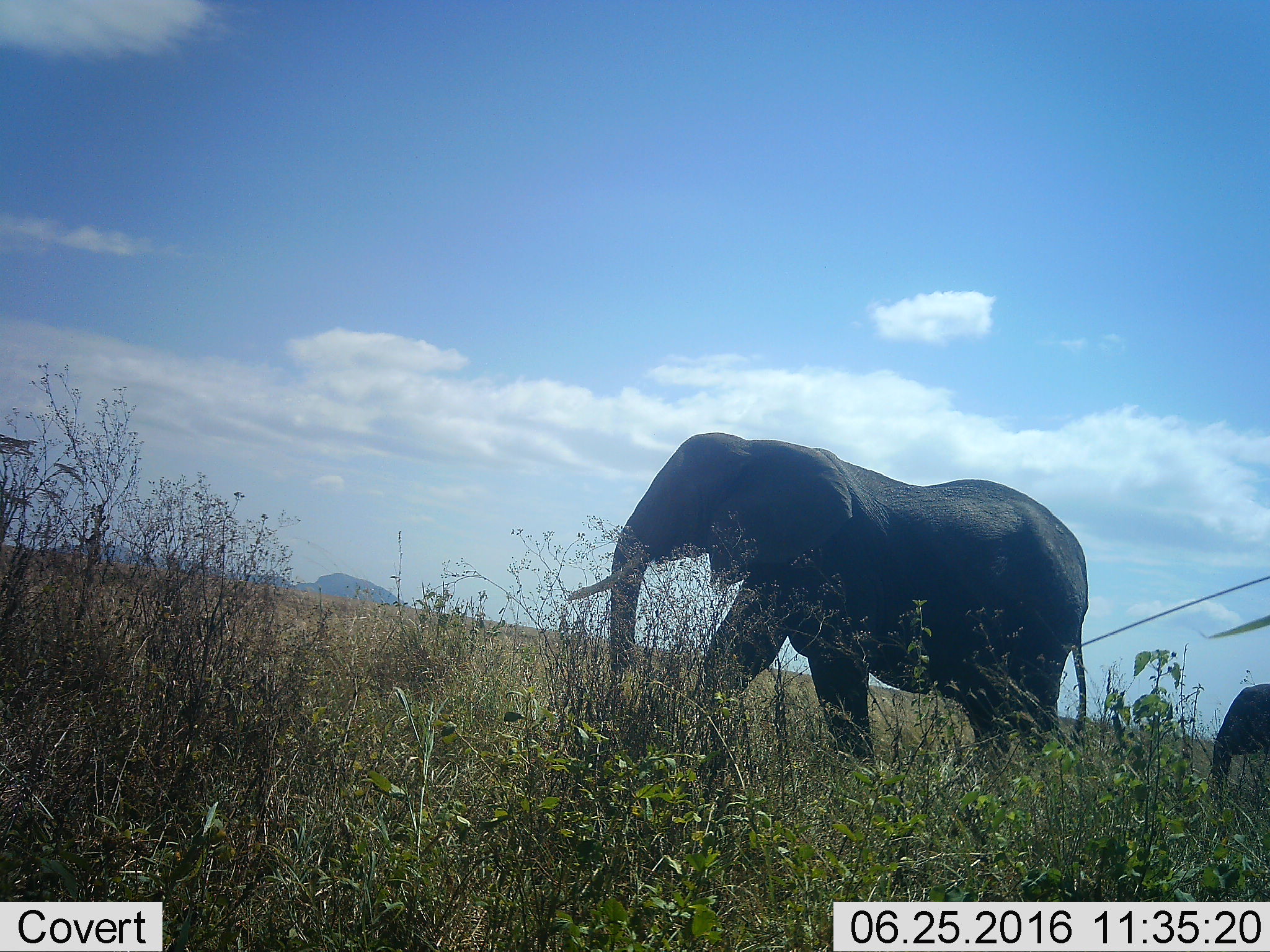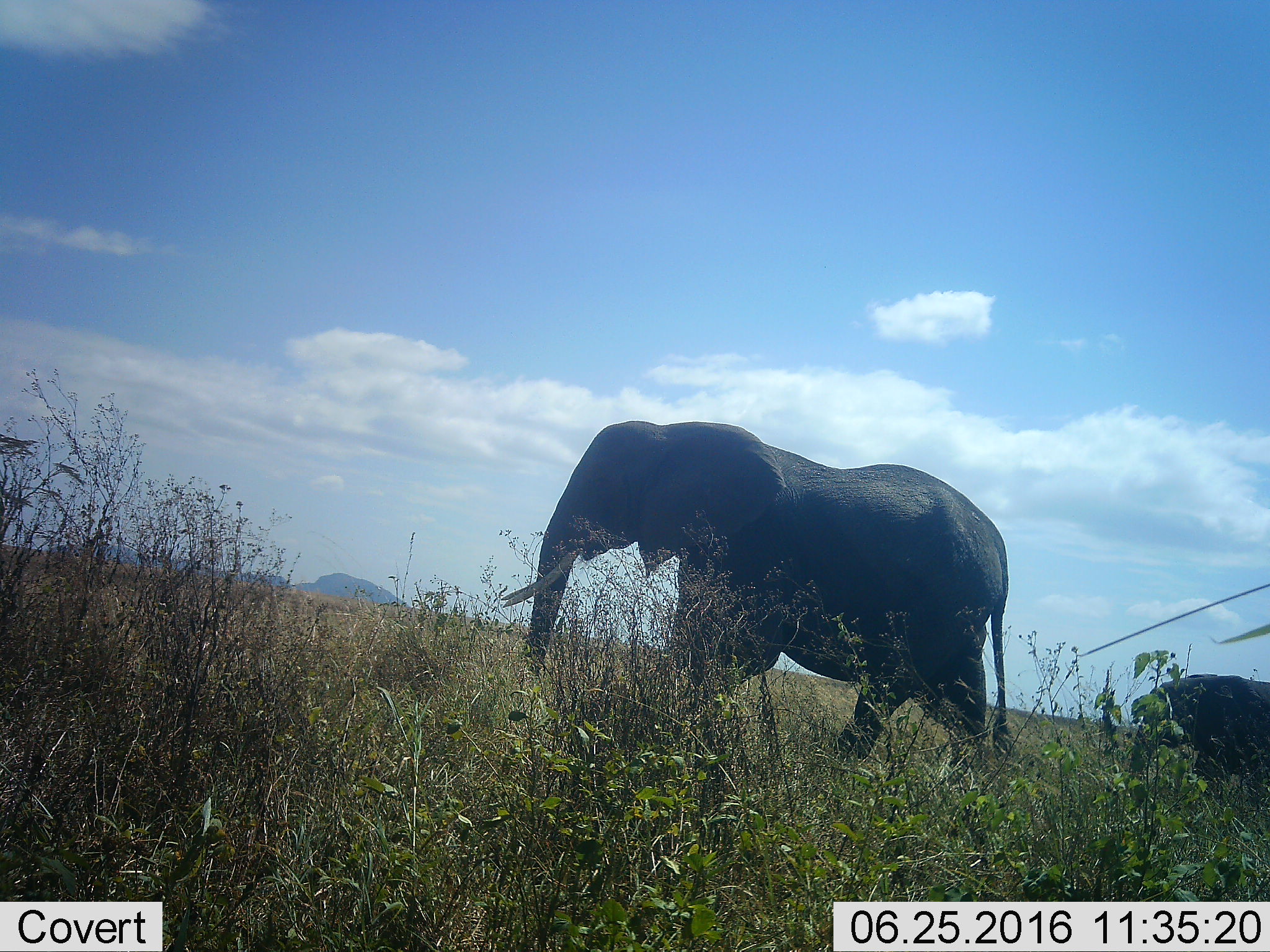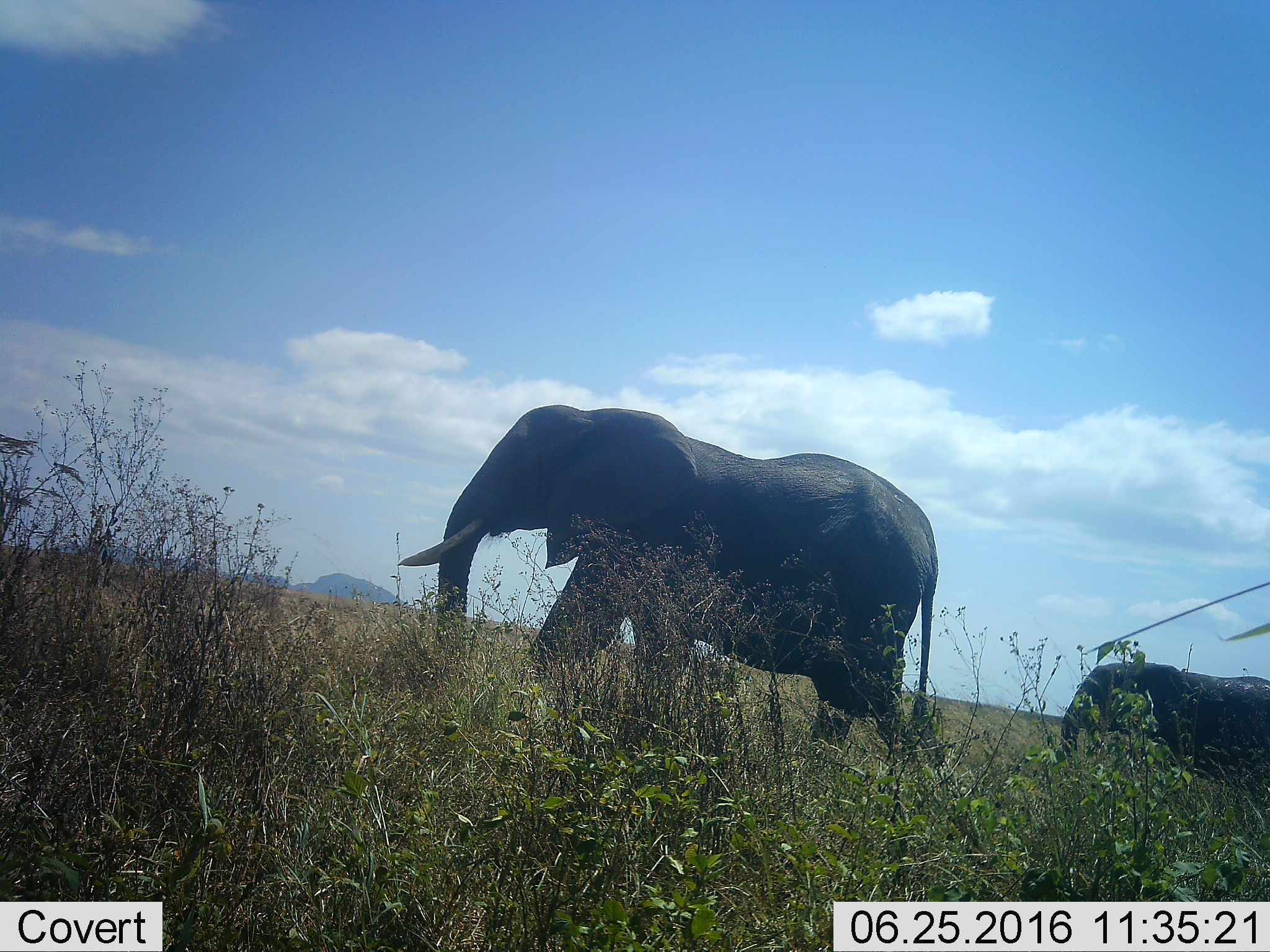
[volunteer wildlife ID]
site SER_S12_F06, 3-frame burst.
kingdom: Animalia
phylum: Chordata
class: Mammalia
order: Proboscidea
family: Elephantidae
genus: Loxodonta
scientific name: Loxodonta africana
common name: african bush elephant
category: elephant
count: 2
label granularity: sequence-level